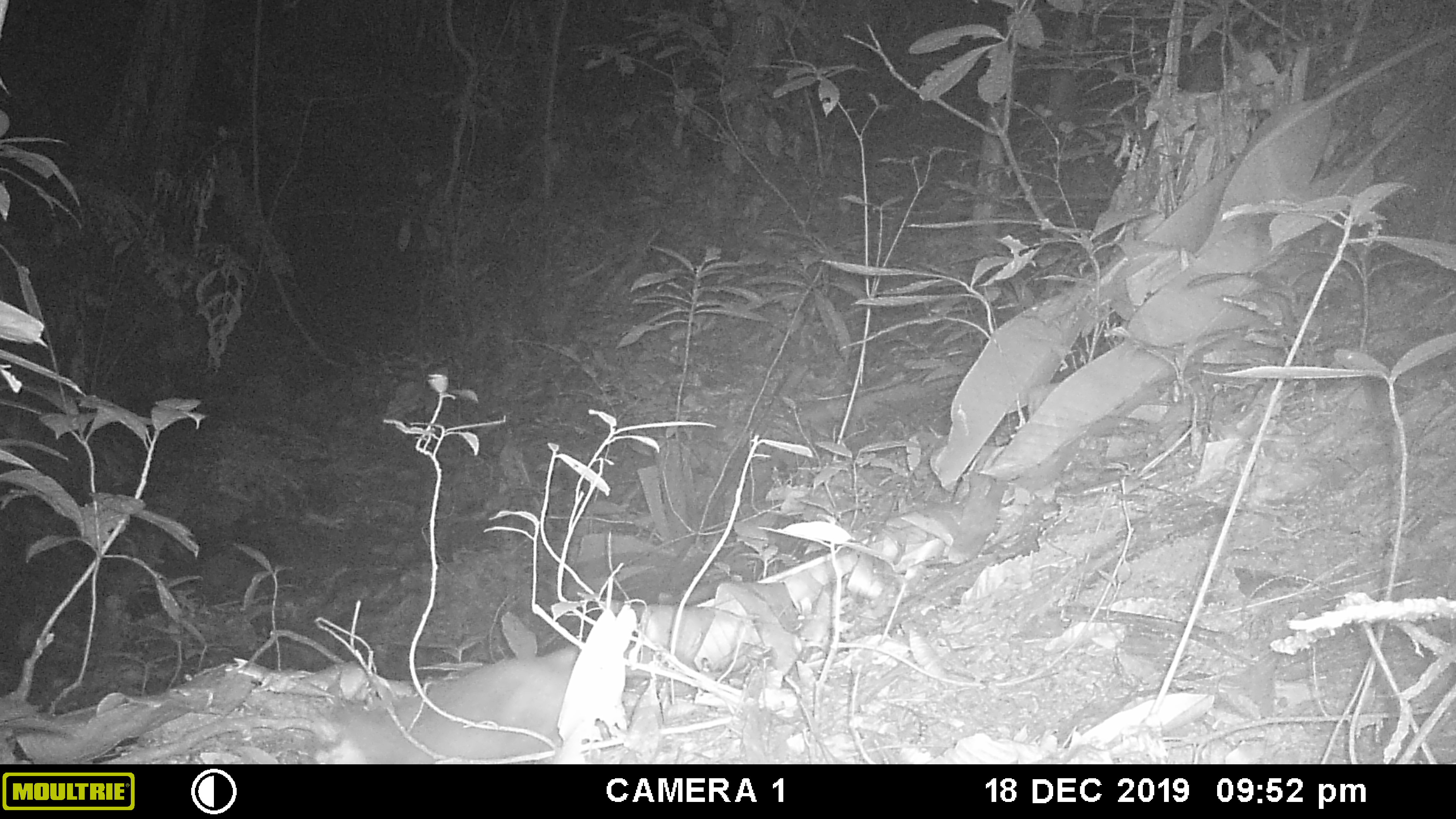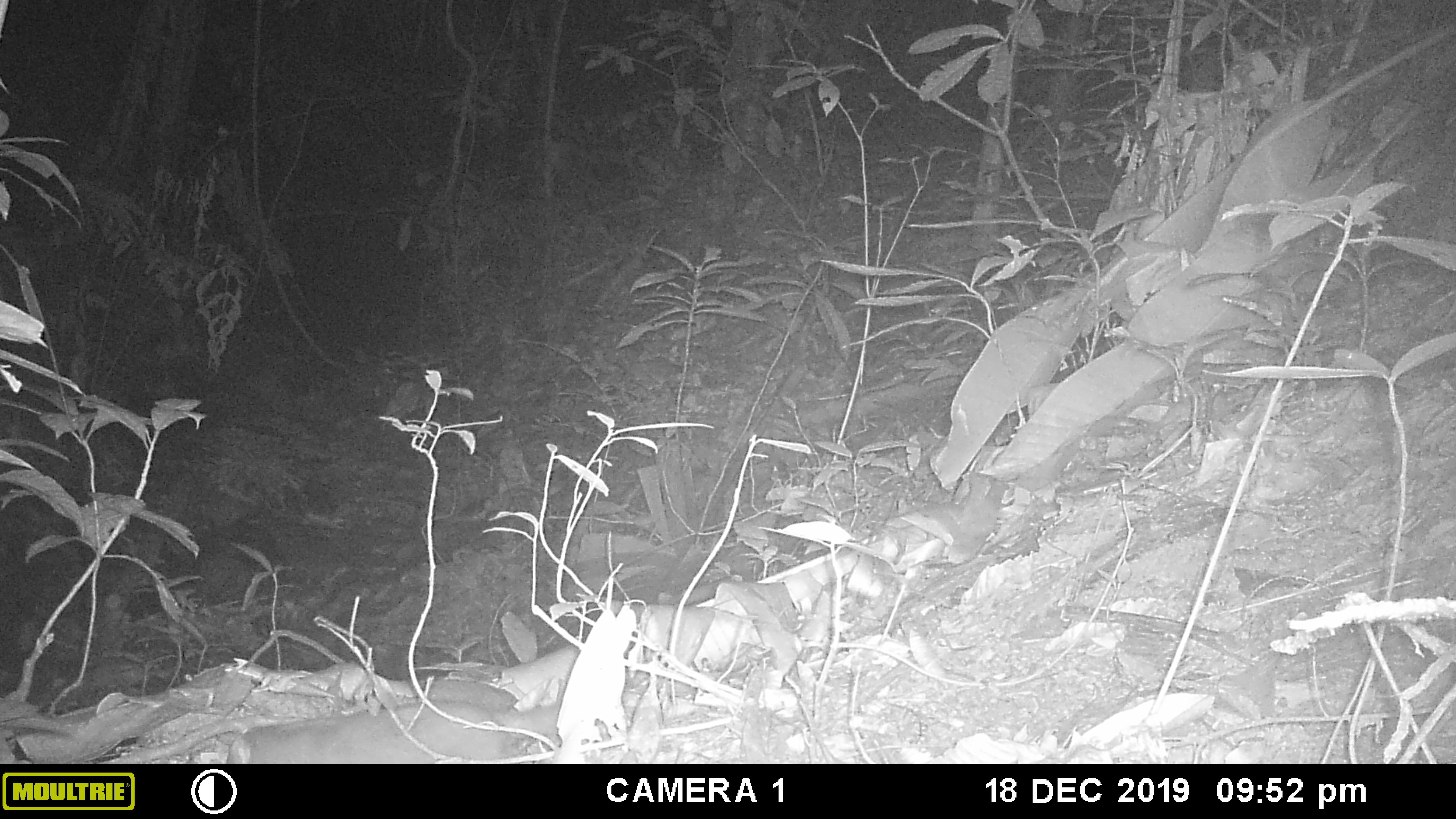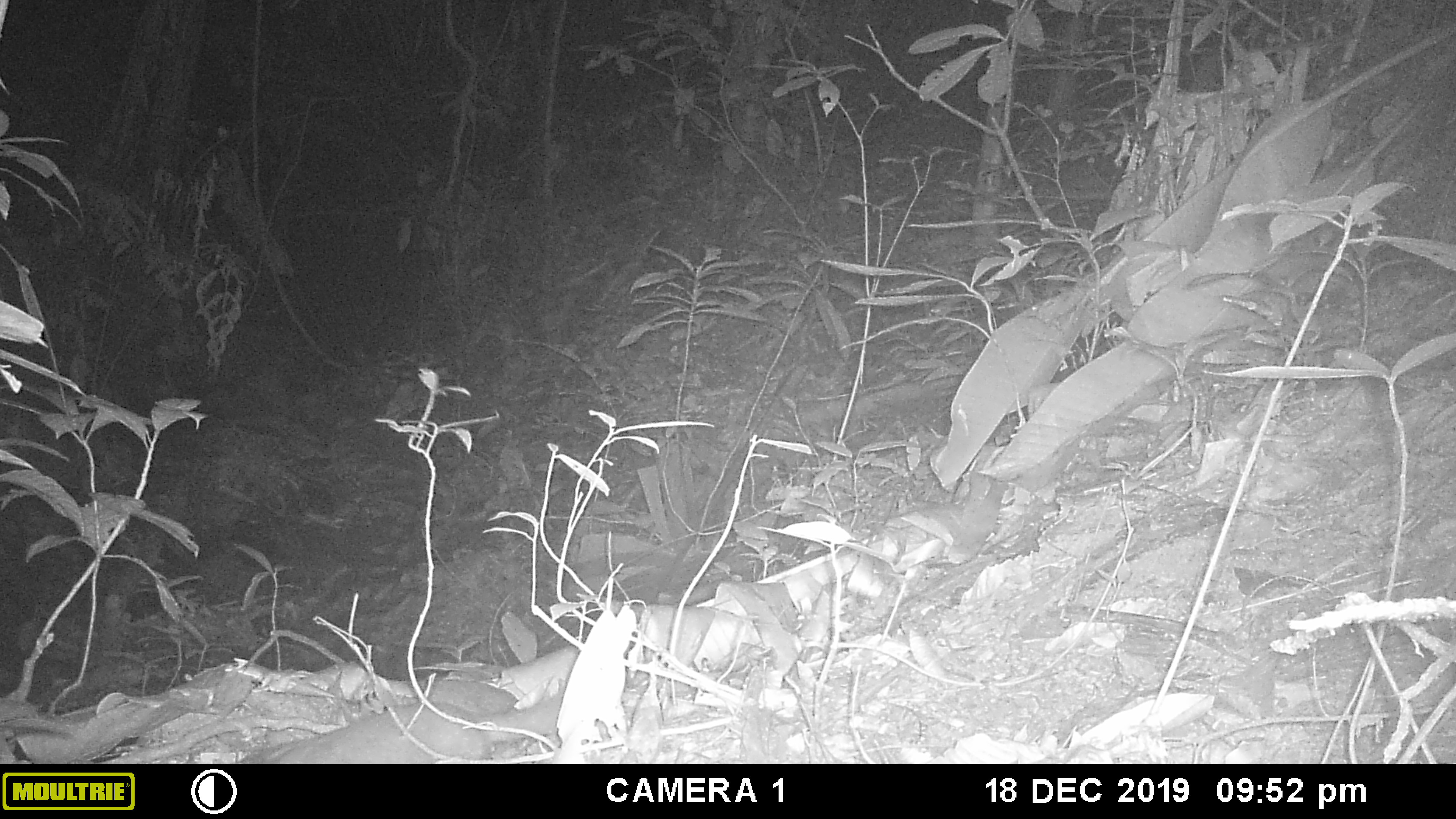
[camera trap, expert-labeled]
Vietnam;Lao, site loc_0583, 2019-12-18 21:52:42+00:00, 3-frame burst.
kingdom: Animalia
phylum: Chordata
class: Mammalia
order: Carnivora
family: Mustelidae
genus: Melogale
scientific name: Melogale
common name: ferret badger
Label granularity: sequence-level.